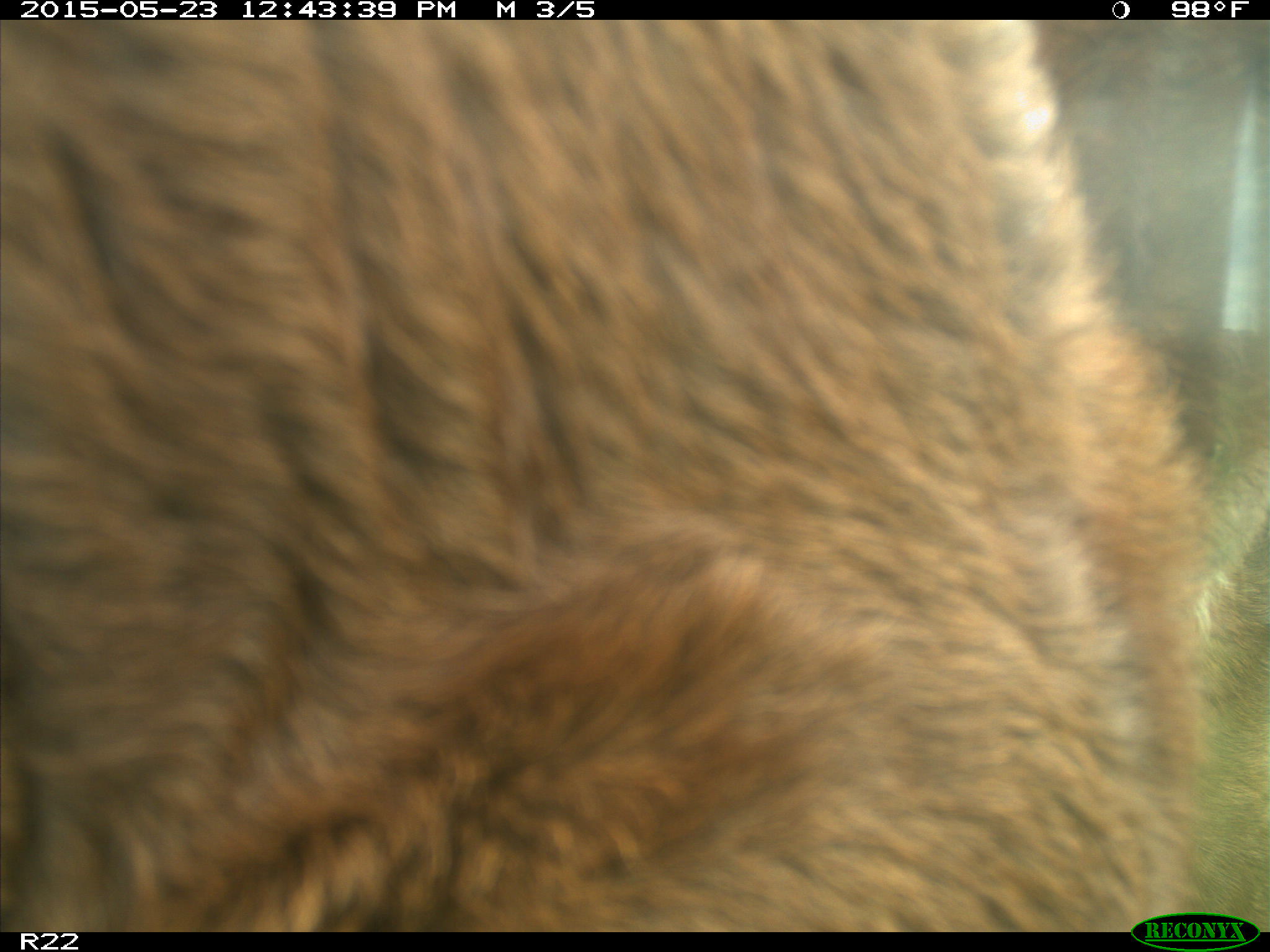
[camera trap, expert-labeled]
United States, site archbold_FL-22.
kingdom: Animalia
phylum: Chordata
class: Mammalia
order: Artiodactyla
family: Bovidae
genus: Bos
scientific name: Bos taurus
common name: domestic cow